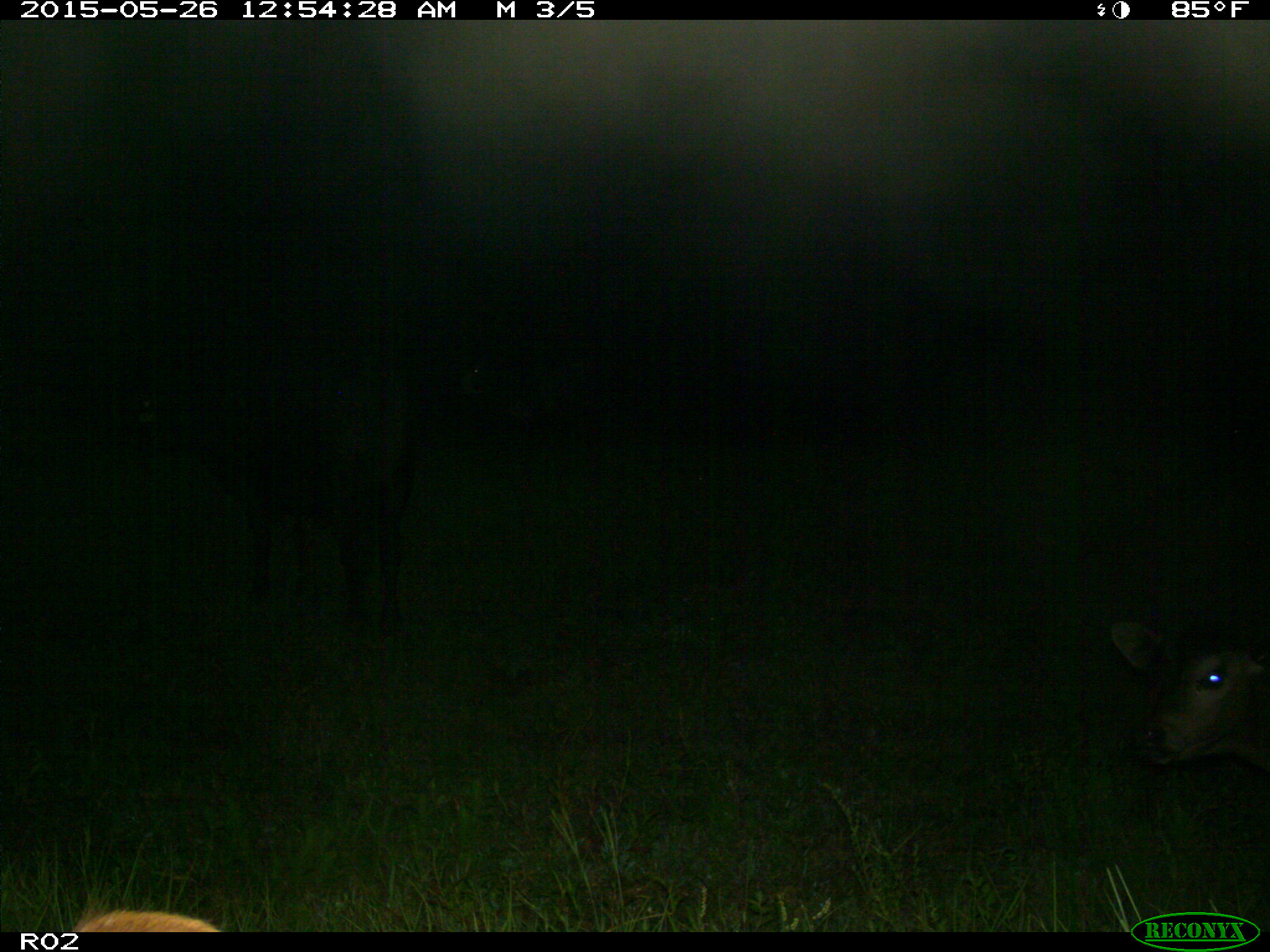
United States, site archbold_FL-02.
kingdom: Animalia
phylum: Chordata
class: Mammalia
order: Artiodactyla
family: Bovidae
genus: Bos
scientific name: Bos taurus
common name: domestic cow